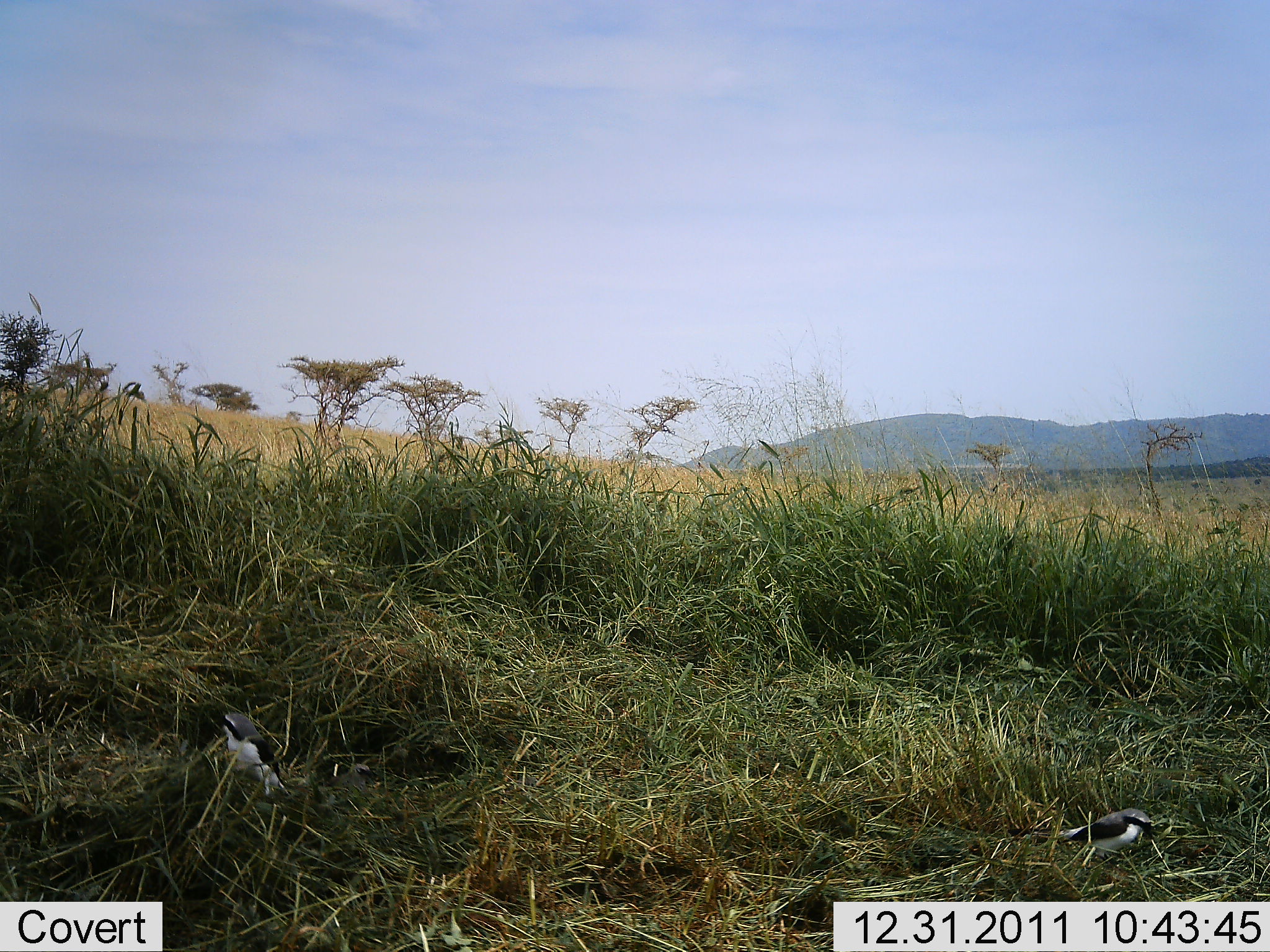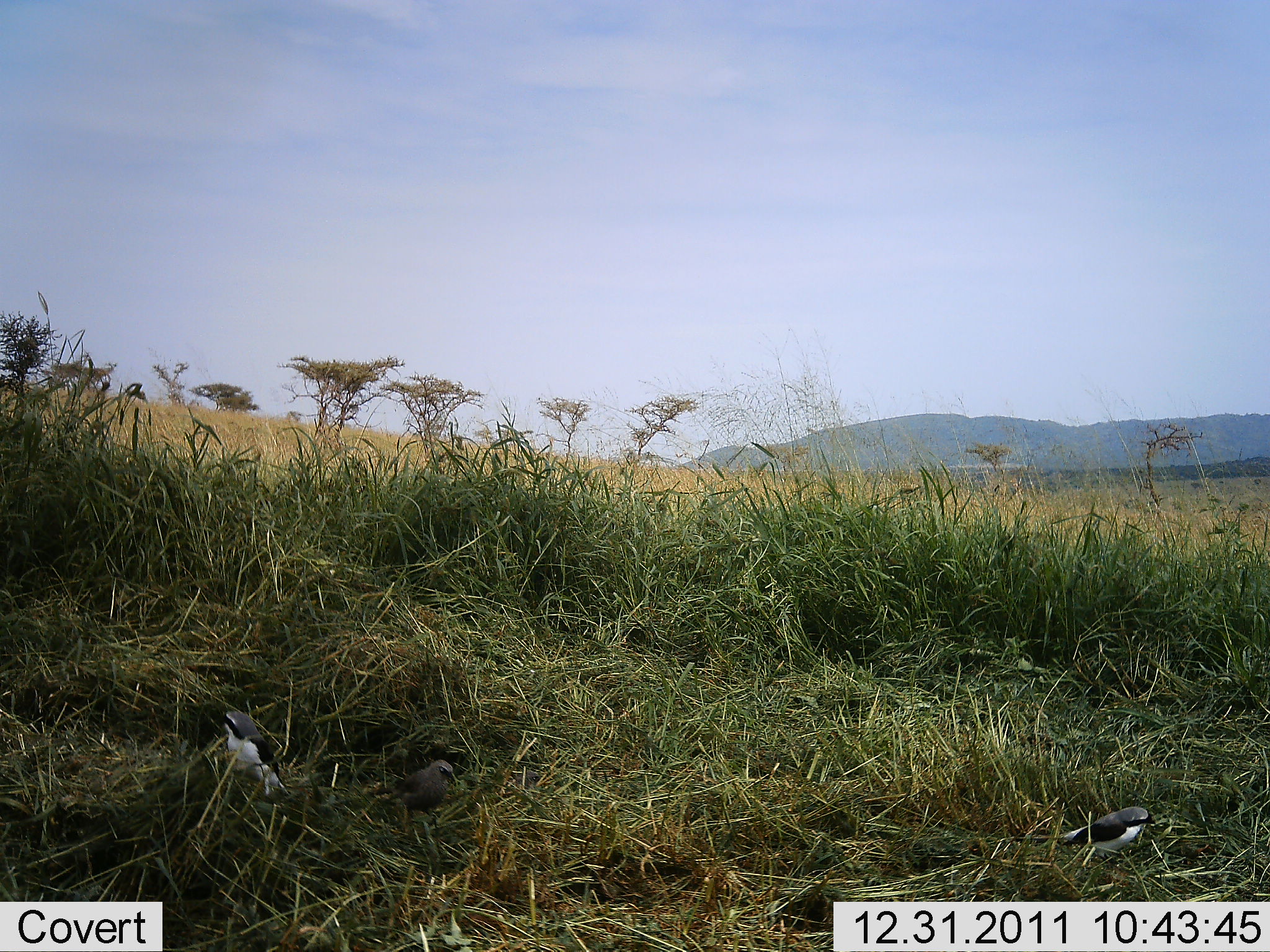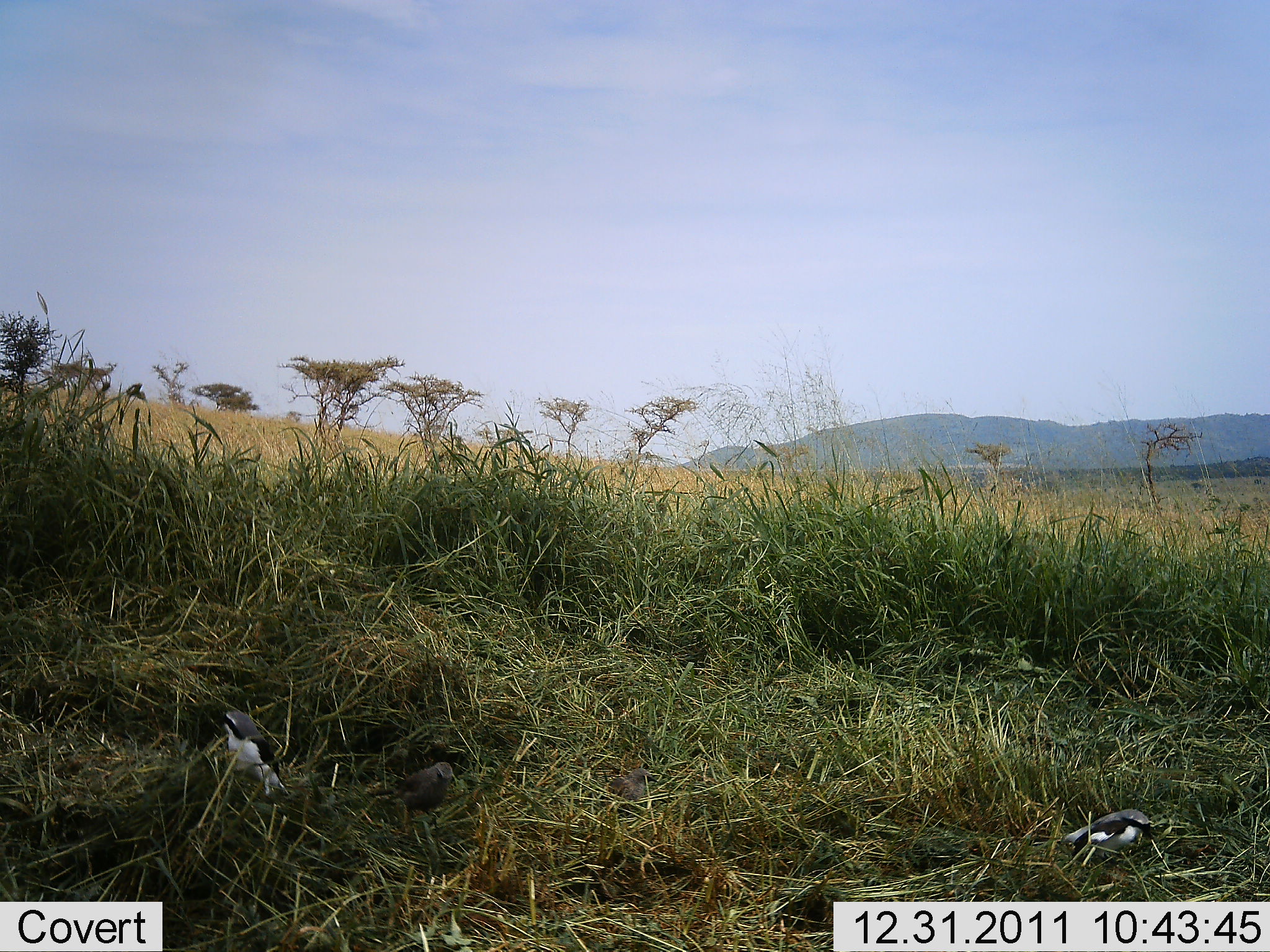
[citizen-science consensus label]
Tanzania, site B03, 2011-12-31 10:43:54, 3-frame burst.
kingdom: Animalia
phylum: Chordata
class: Aves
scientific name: Aves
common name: bird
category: otherbird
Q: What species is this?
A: Otherbird (bird) (Aves).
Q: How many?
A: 3.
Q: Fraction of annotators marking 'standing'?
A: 64%.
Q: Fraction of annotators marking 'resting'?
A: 18%.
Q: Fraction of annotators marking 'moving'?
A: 55%.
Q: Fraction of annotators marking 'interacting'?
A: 0%.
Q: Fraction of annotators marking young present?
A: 0%.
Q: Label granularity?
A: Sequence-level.